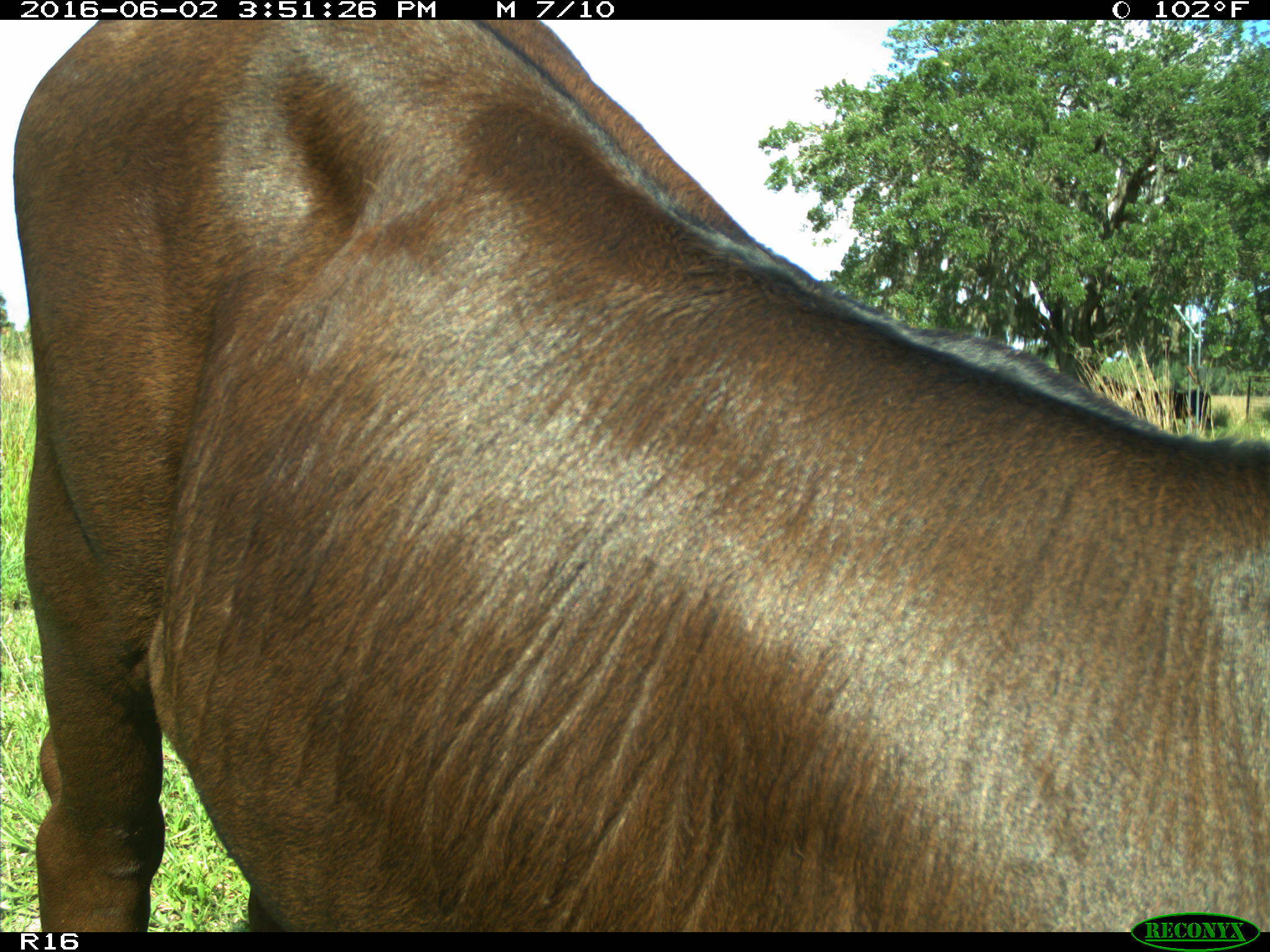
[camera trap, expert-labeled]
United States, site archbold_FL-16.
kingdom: Animalia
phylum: Chordata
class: Mammalia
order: Artiodactyla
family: Bovidae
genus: Bos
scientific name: Bos taurus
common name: domestic cow